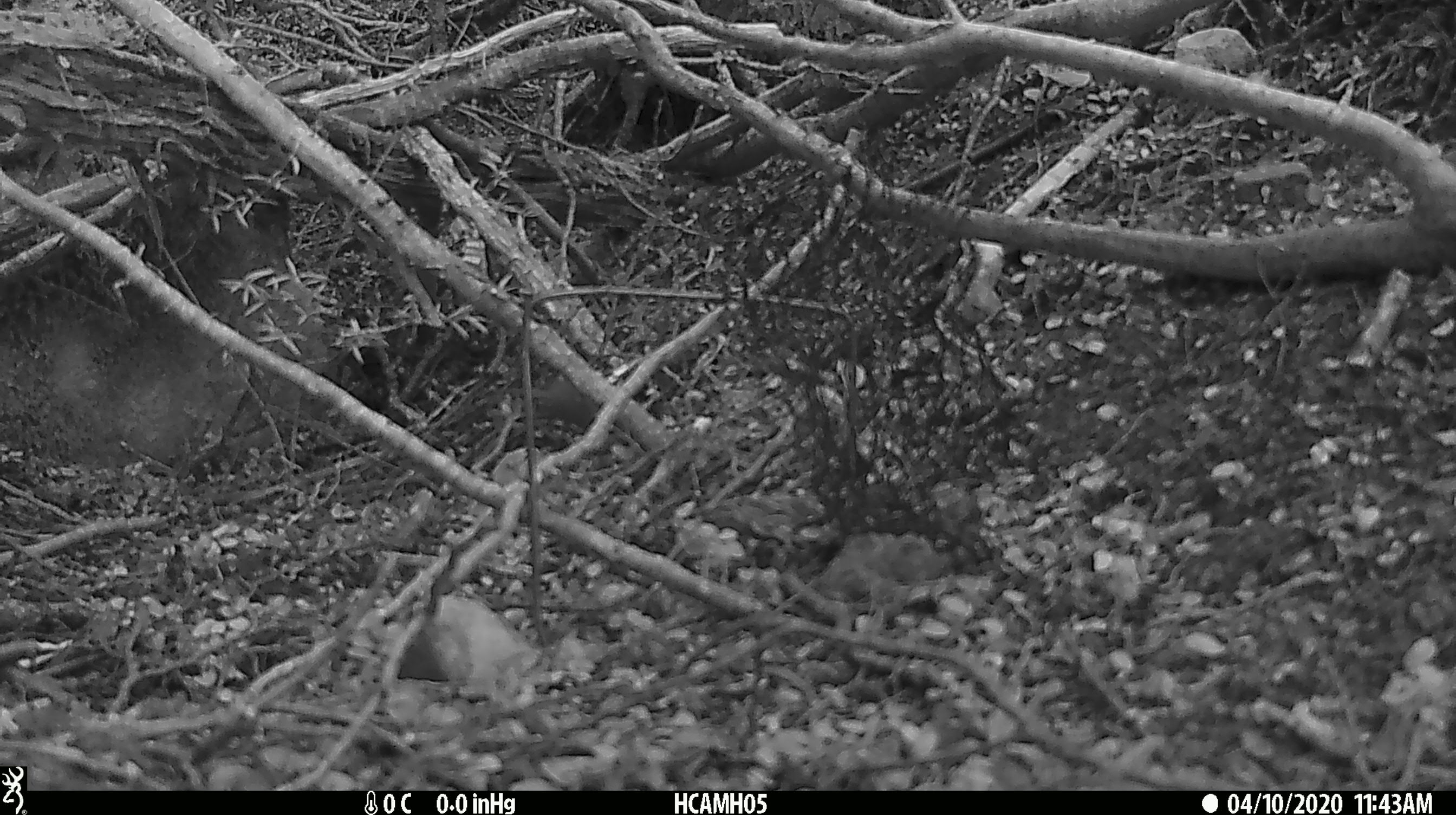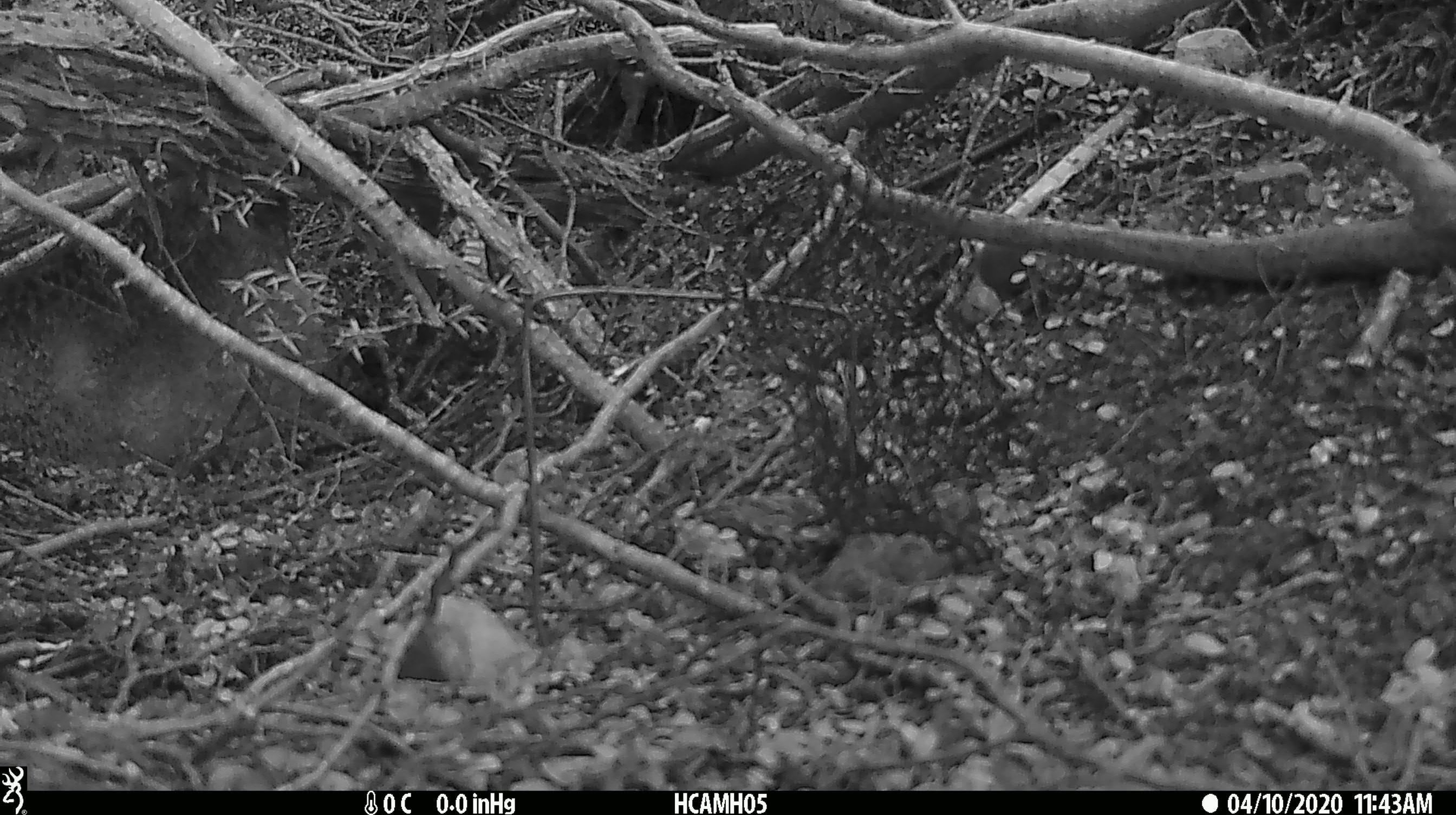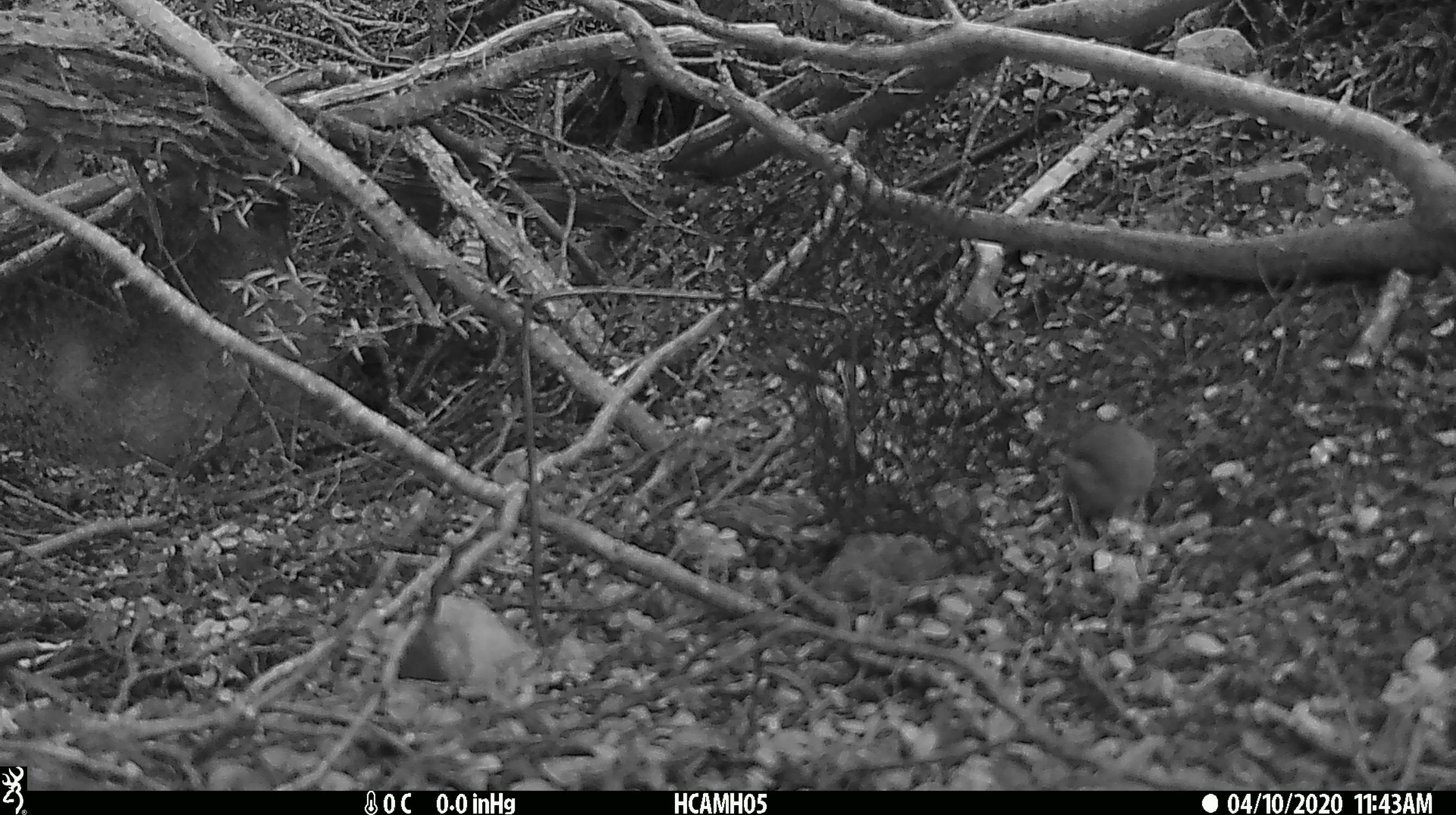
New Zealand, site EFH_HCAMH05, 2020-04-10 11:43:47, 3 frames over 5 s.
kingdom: Animalia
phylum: Chordata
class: Mammalia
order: Rodentia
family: Muridae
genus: Mus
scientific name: Mus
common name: mouse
Mouse (Mus).